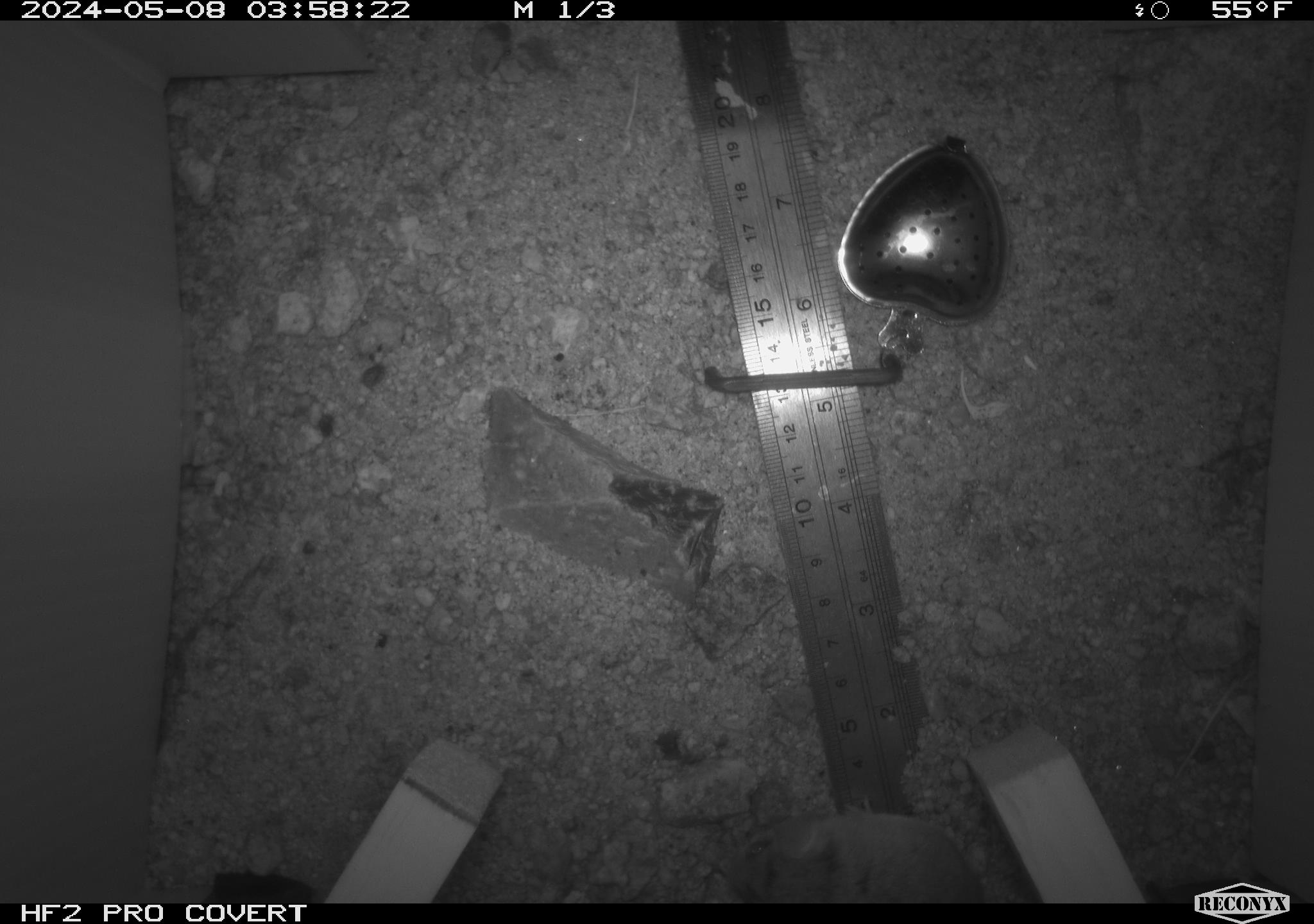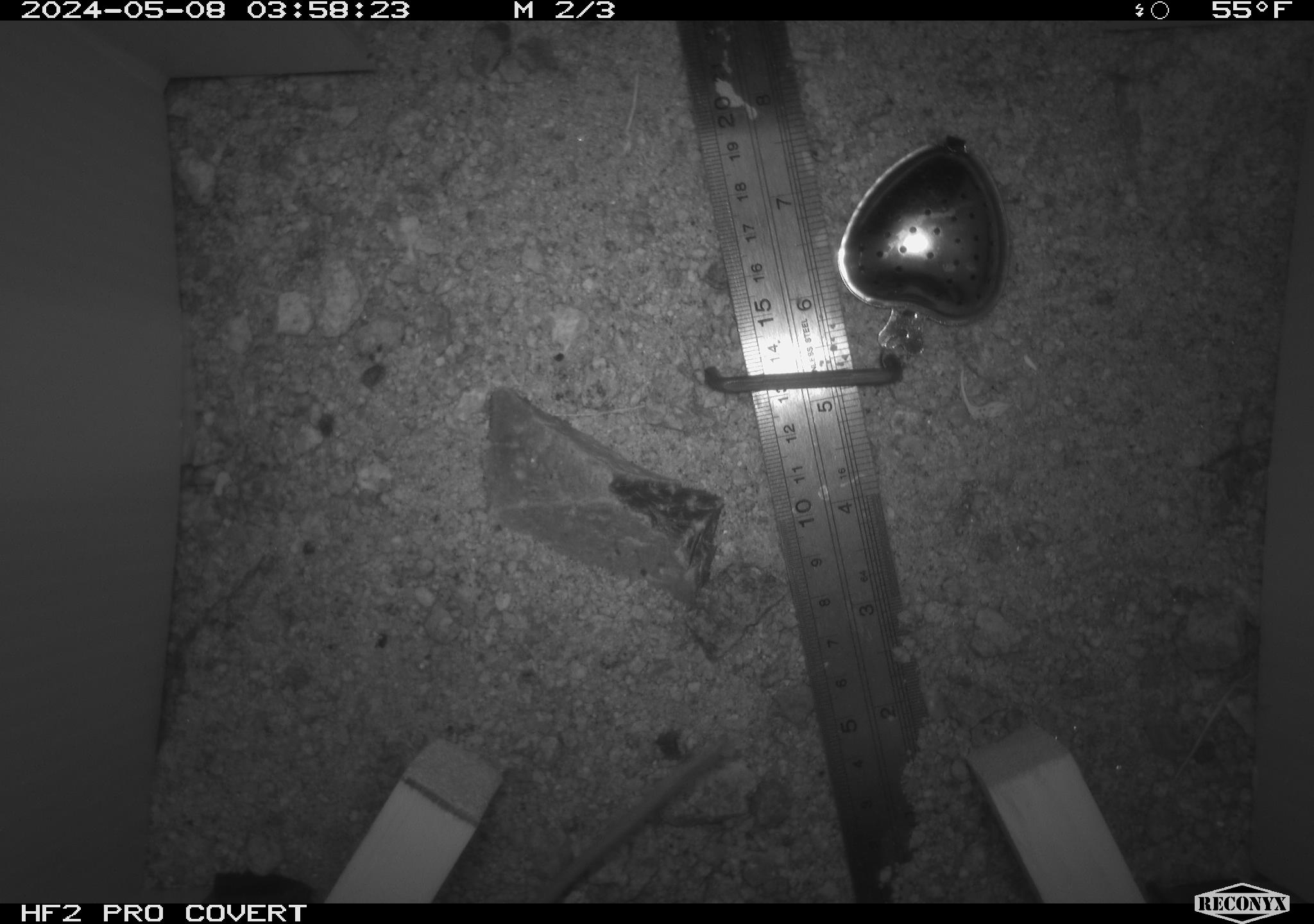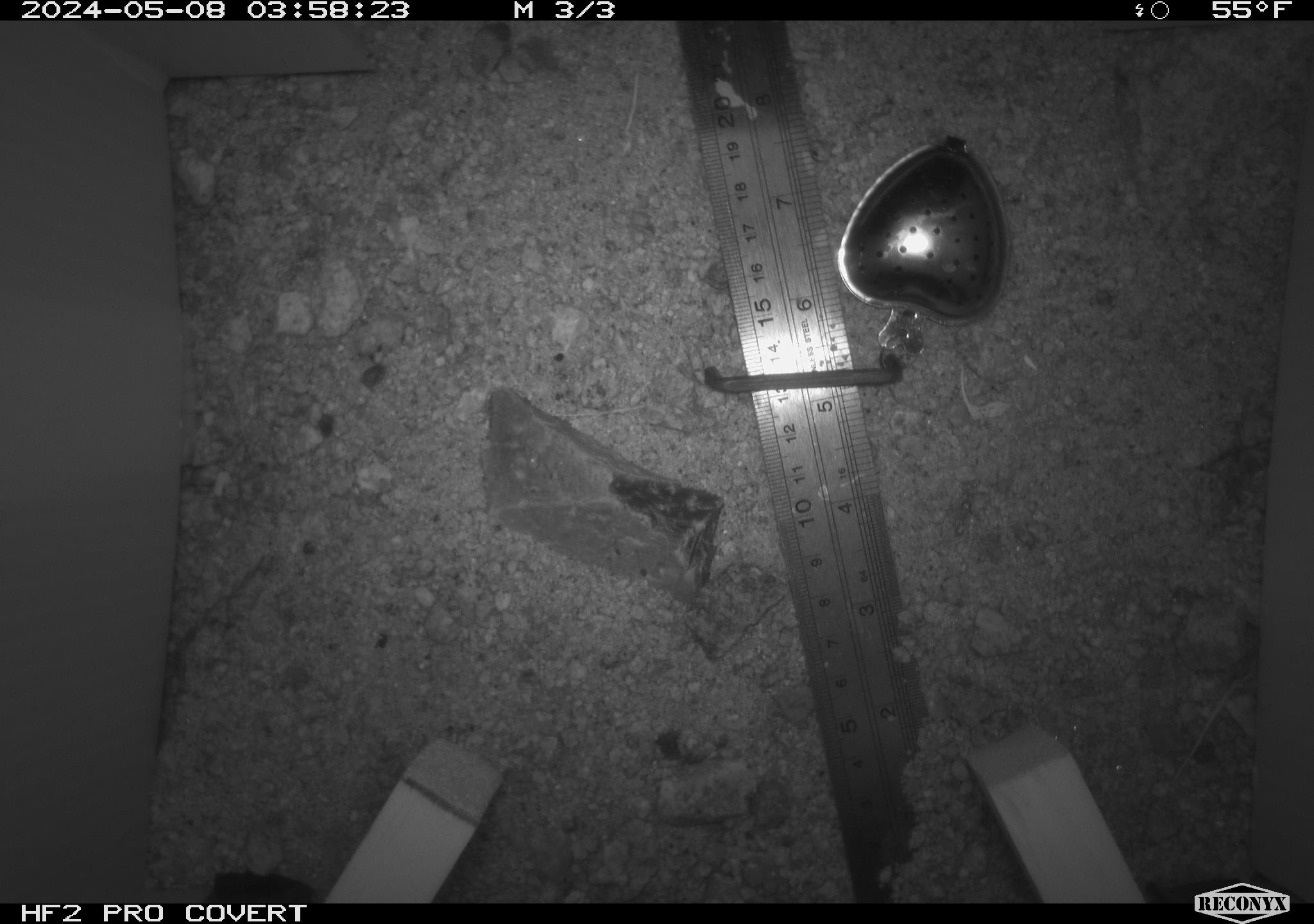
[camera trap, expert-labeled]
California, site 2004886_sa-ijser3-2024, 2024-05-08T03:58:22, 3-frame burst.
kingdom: Animalia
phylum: Chordata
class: Mammalia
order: Rodentia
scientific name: Rodentia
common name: mouse species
Mouse species (Rodentia).